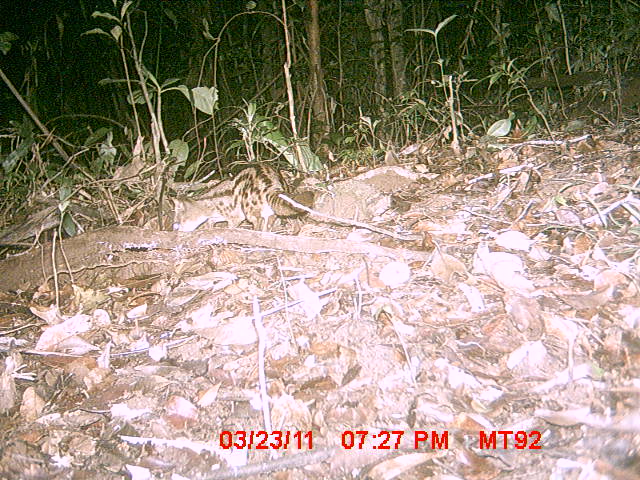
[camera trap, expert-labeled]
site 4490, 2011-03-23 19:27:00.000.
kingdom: Animalia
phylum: Chordata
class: Mammalia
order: Carnivora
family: Eupleridae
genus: Fossa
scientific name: Fossa fossana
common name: fanaloka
Fossa fossana (fanaloka), count 1.